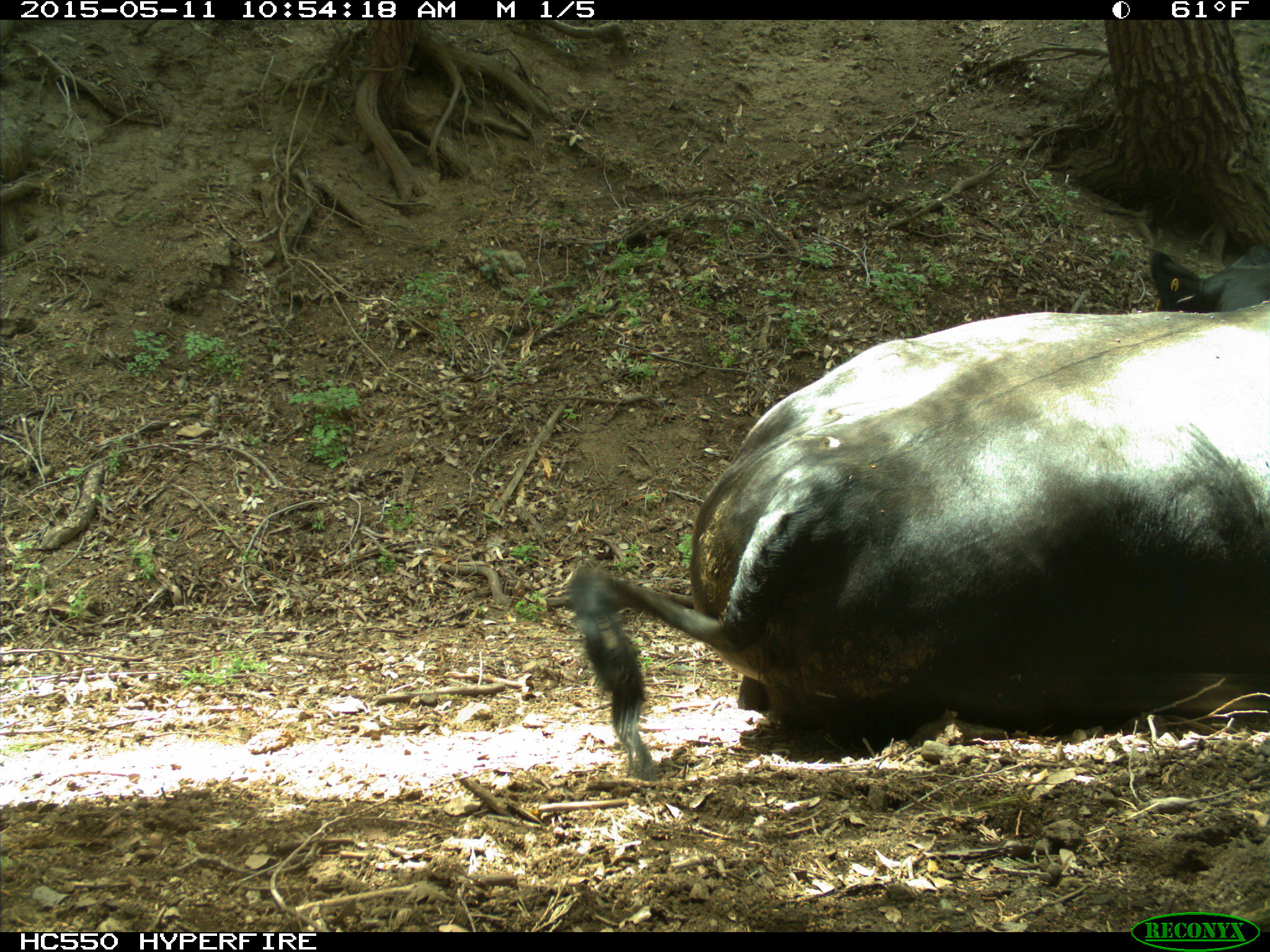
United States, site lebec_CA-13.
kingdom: Animalia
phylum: Chordata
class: Mammalia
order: Artiodactyla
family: Bovidae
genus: Bos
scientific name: Bos taurus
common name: domestic cow